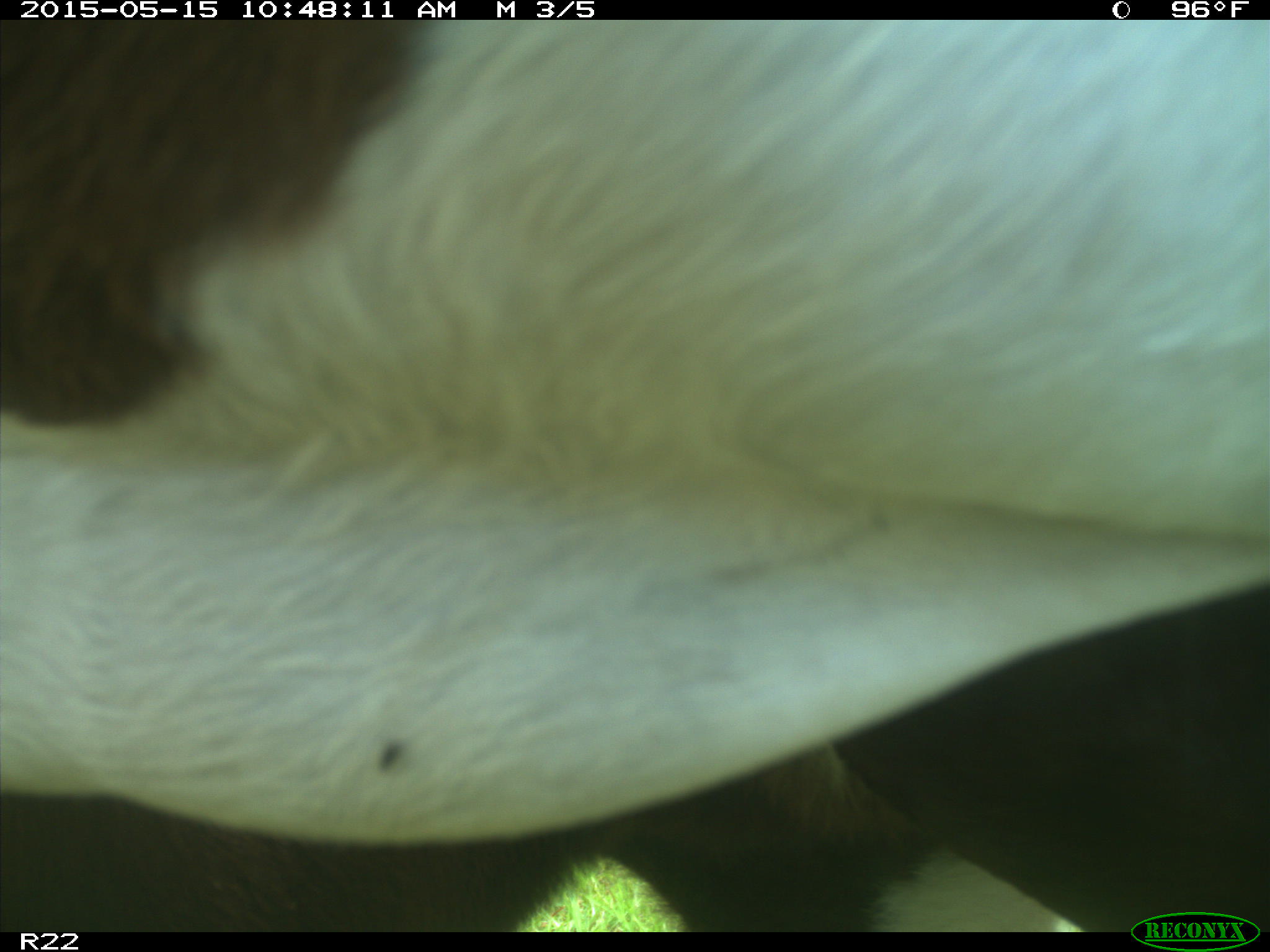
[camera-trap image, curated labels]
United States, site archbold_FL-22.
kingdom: Animalia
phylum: Chordata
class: Mammalia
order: Artiodactyla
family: Bovidae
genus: Bos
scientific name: Bos taurus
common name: domestic cow